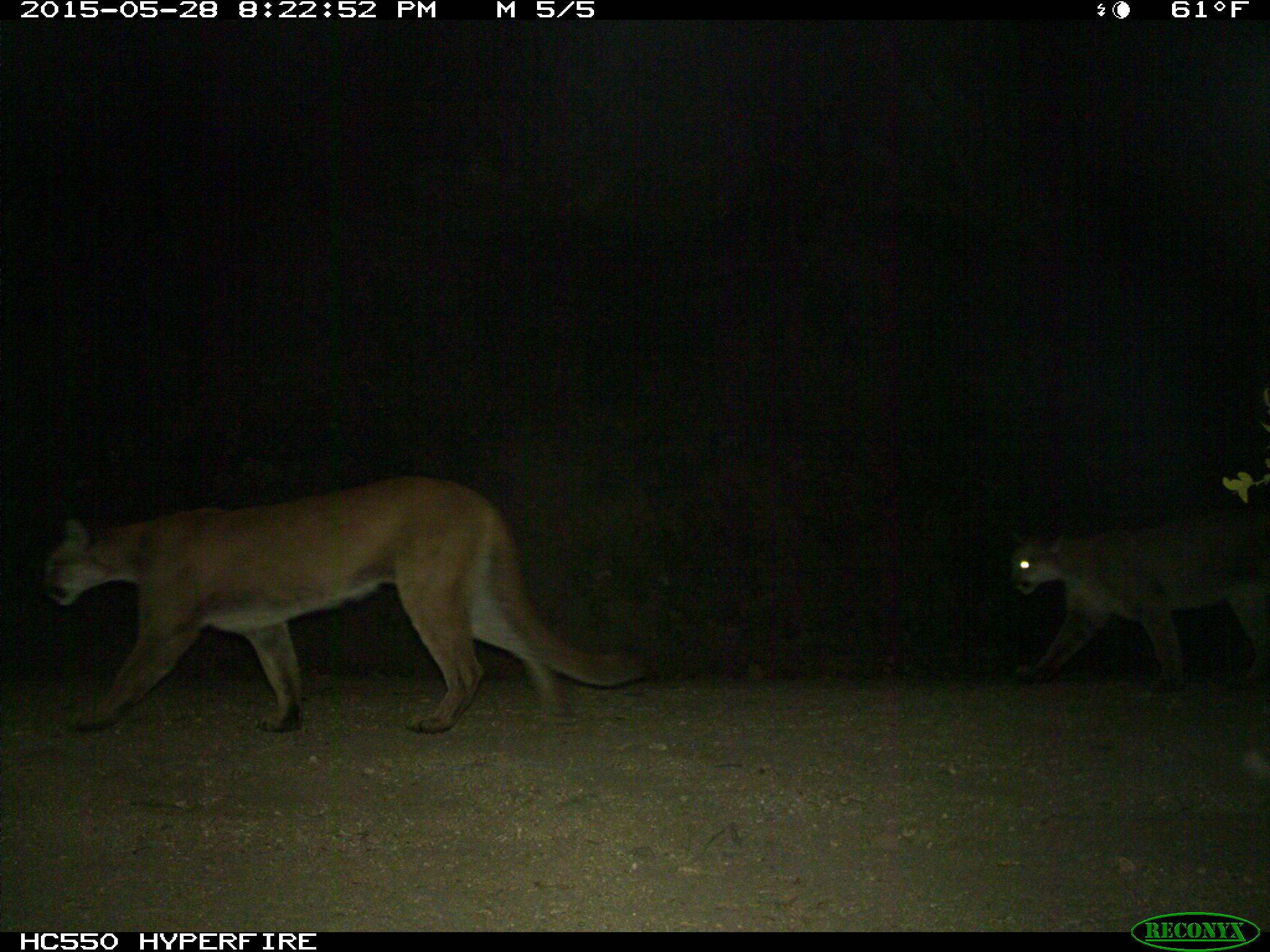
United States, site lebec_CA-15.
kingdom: Animalia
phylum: Chordata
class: Mammalia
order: Carnivora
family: Felidae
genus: Puma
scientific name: Puma concolor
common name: mountain lion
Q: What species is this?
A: Puma concolor (mountain lion).